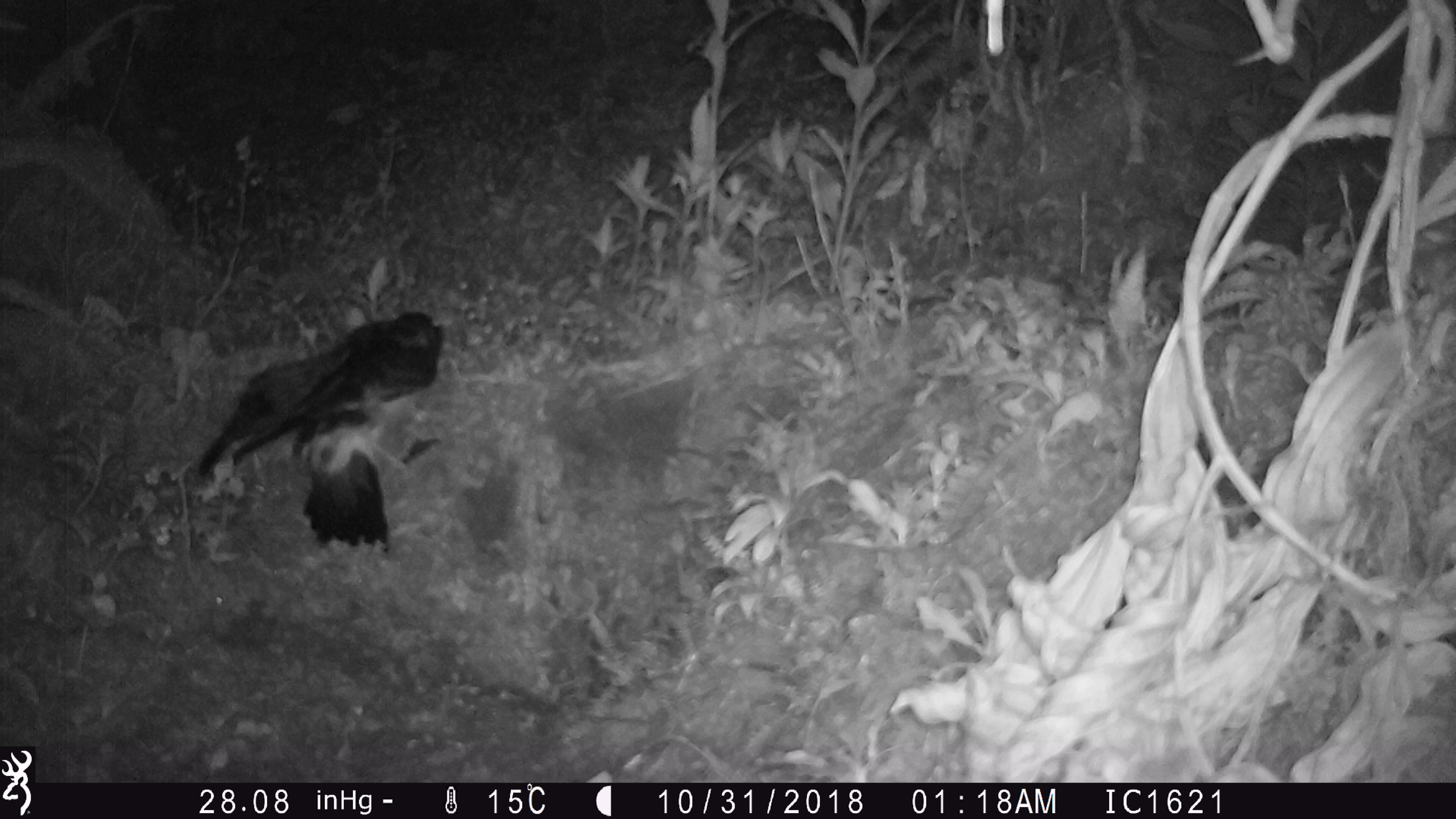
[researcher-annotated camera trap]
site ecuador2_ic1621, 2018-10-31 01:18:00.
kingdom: Animalia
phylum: Chordata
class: Aves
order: Procellariiformes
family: Procellariidae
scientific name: Procellariidae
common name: petrel chick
Petrel chick (Procellariidae).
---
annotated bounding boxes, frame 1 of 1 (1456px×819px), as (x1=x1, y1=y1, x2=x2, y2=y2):
petrel chick: (x1=182, y1=301, x2=461, y2=560)